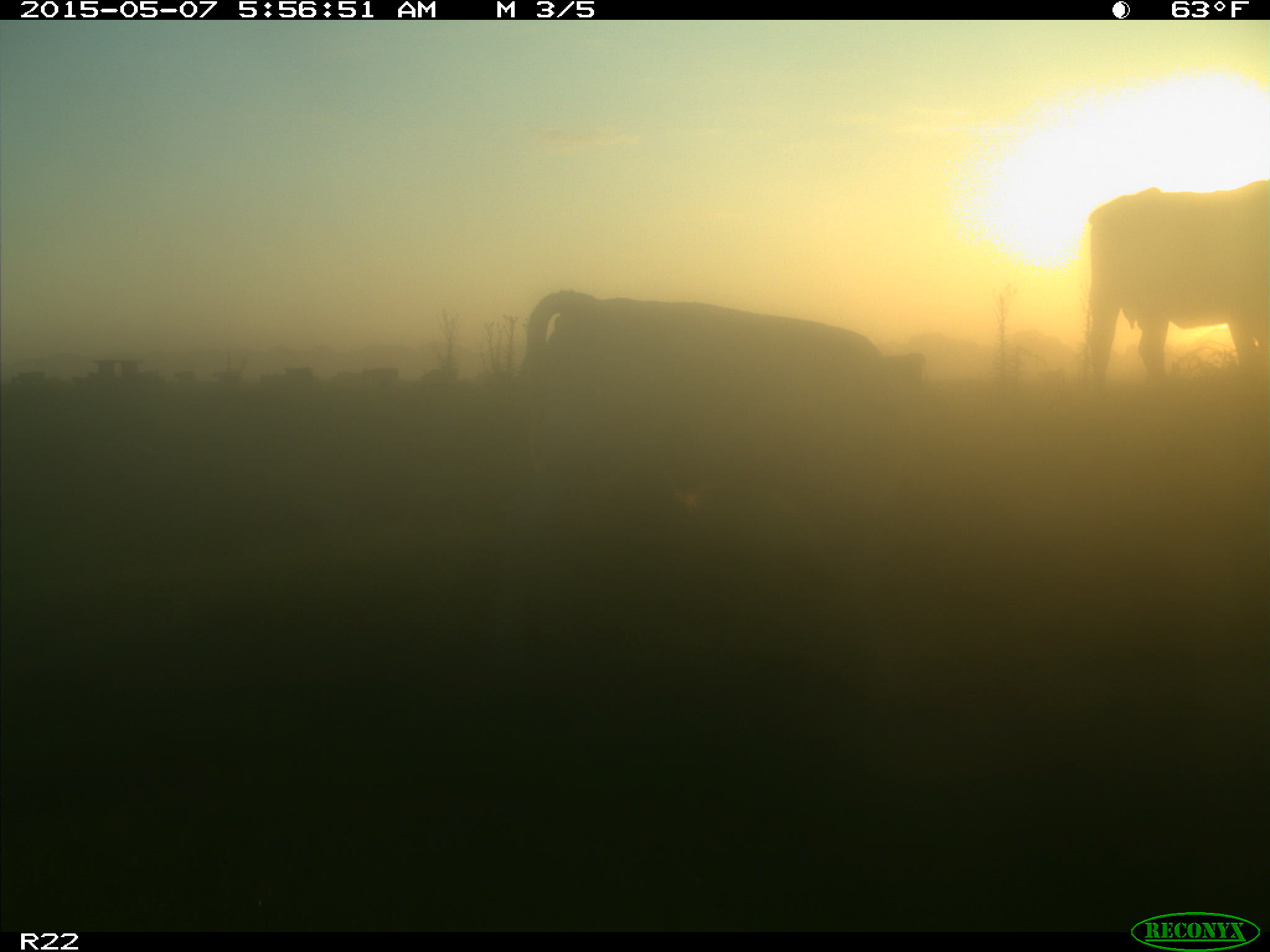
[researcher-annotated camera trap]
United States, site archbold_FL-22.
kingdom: Animalia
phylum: Chordata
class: Mammalia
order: Artiodactyla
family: Bovidae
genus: Bos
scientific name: Bos taurus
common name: domestic cow